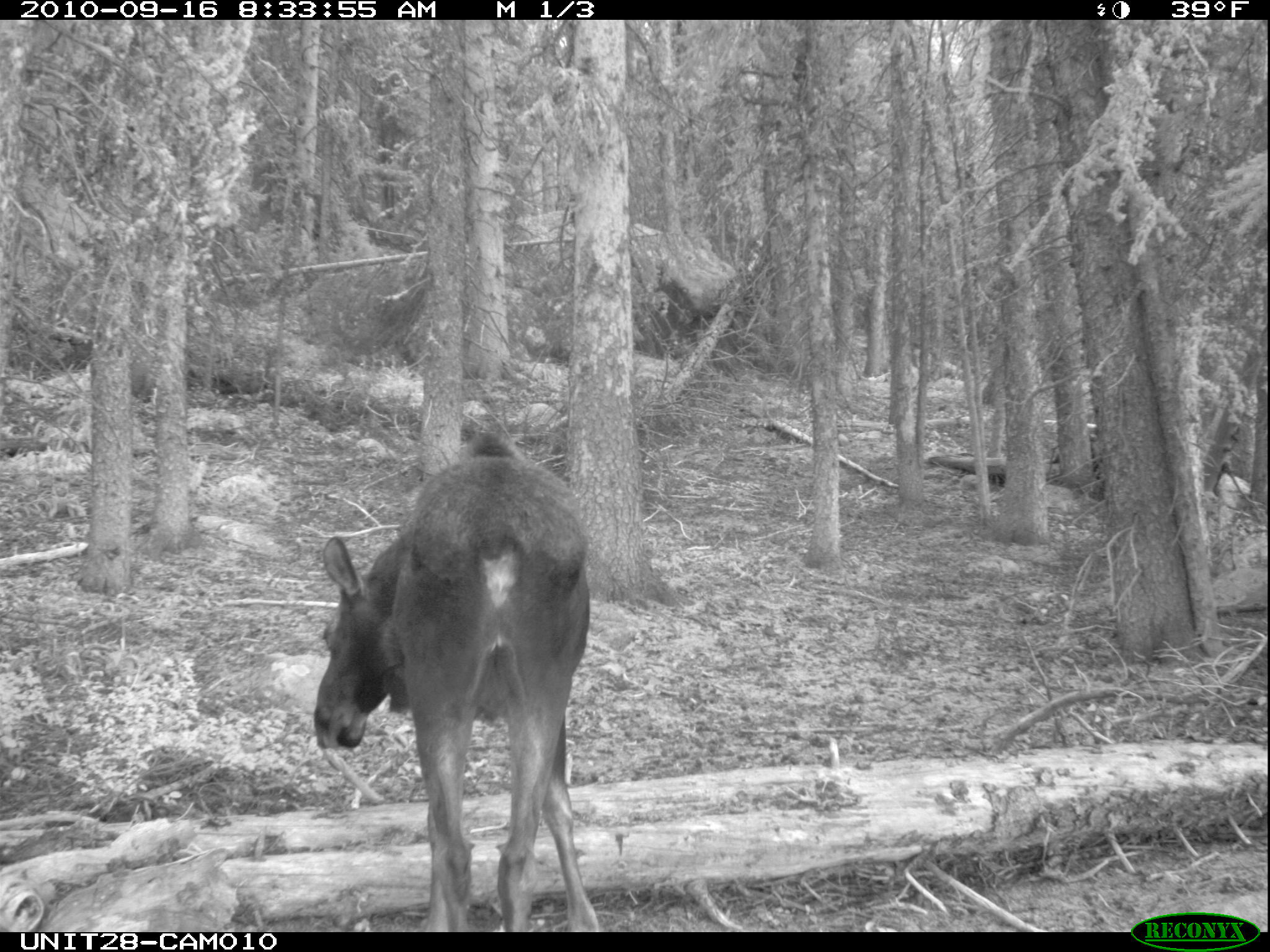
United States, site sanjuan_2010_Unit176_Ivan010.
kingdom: Animalia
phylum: Chordata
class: Mammalia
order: Artiodactyla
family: Cervidae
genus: Alces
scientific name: Alces alces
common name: moose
Alces alces (moose).